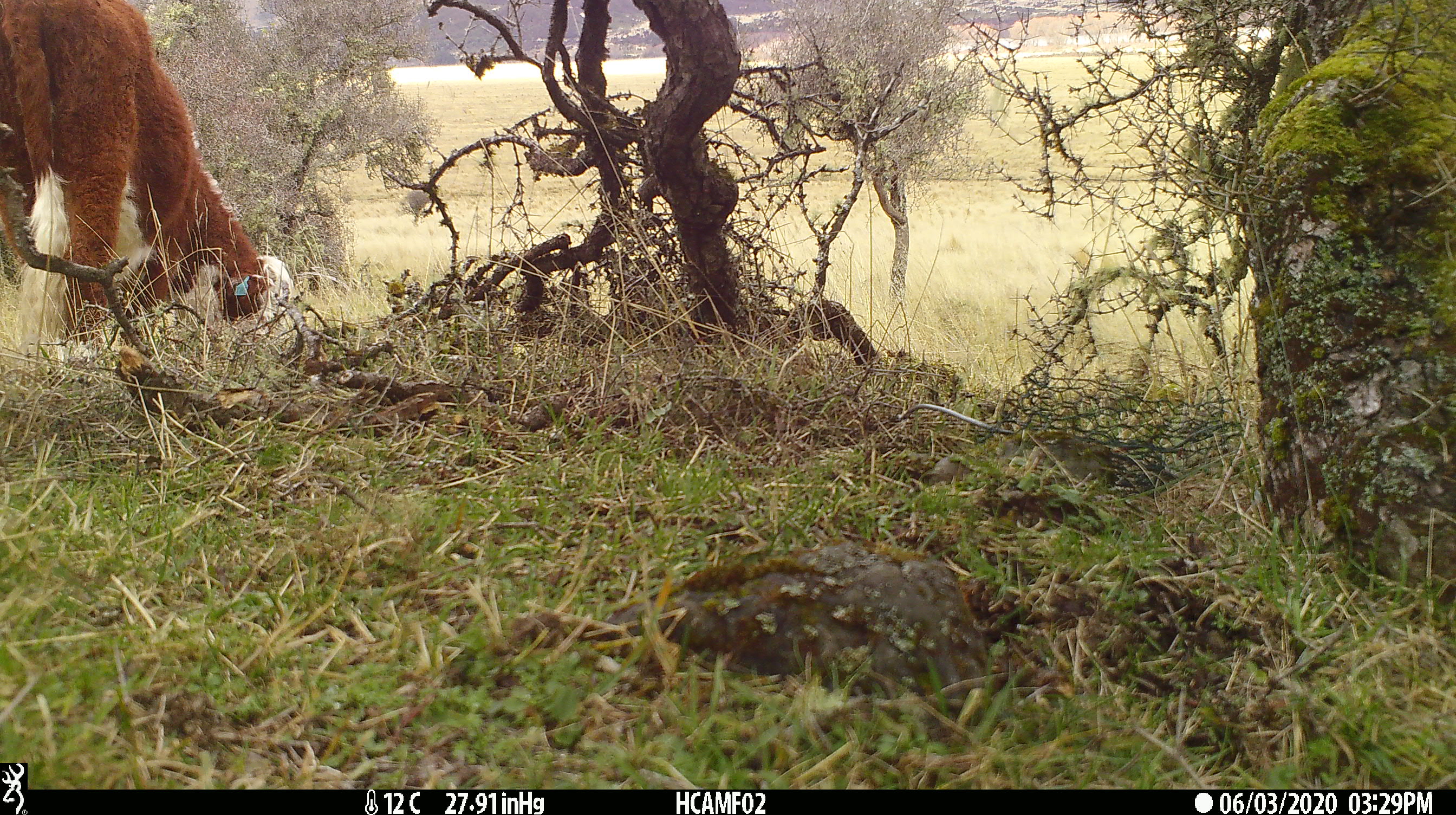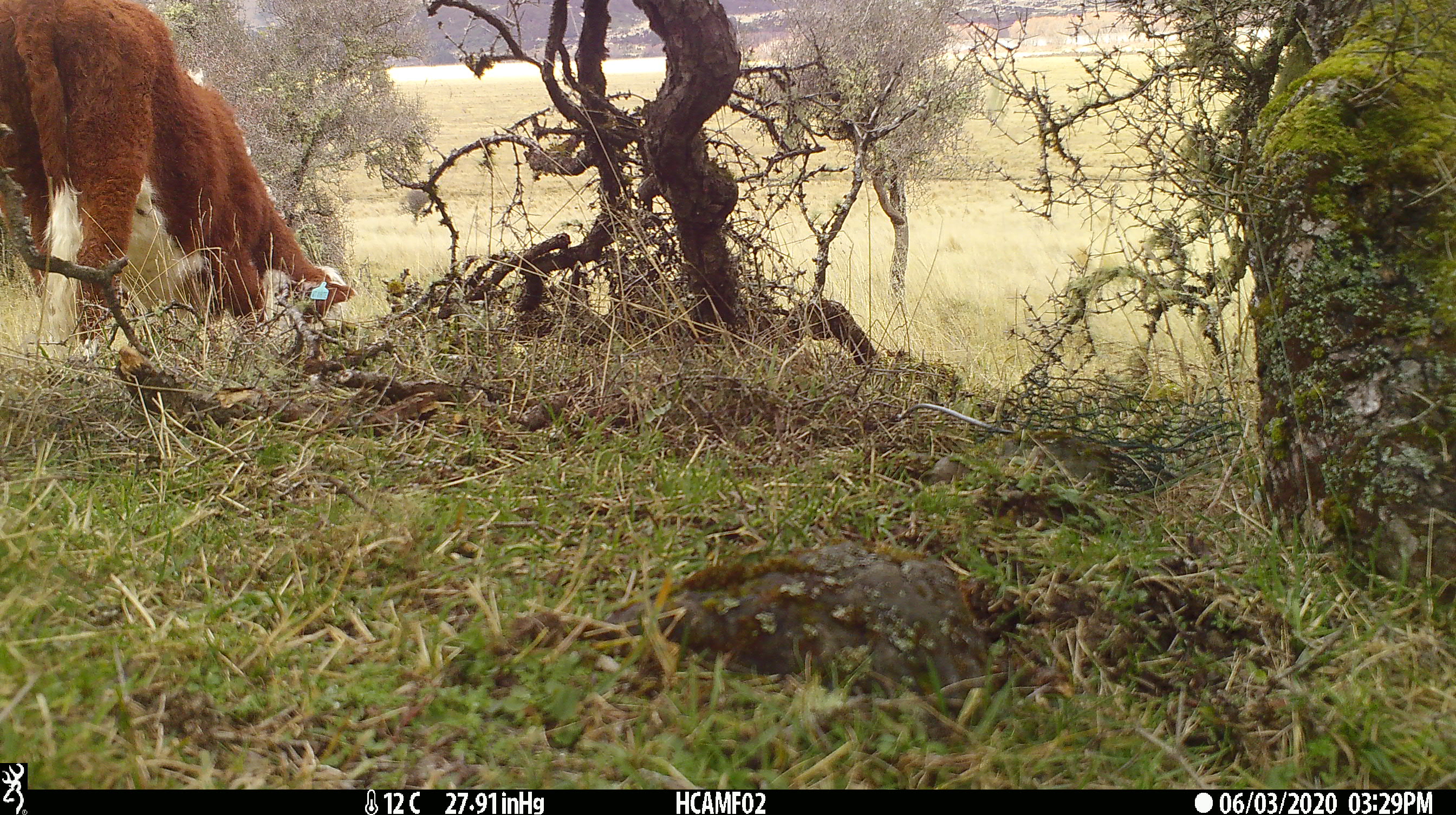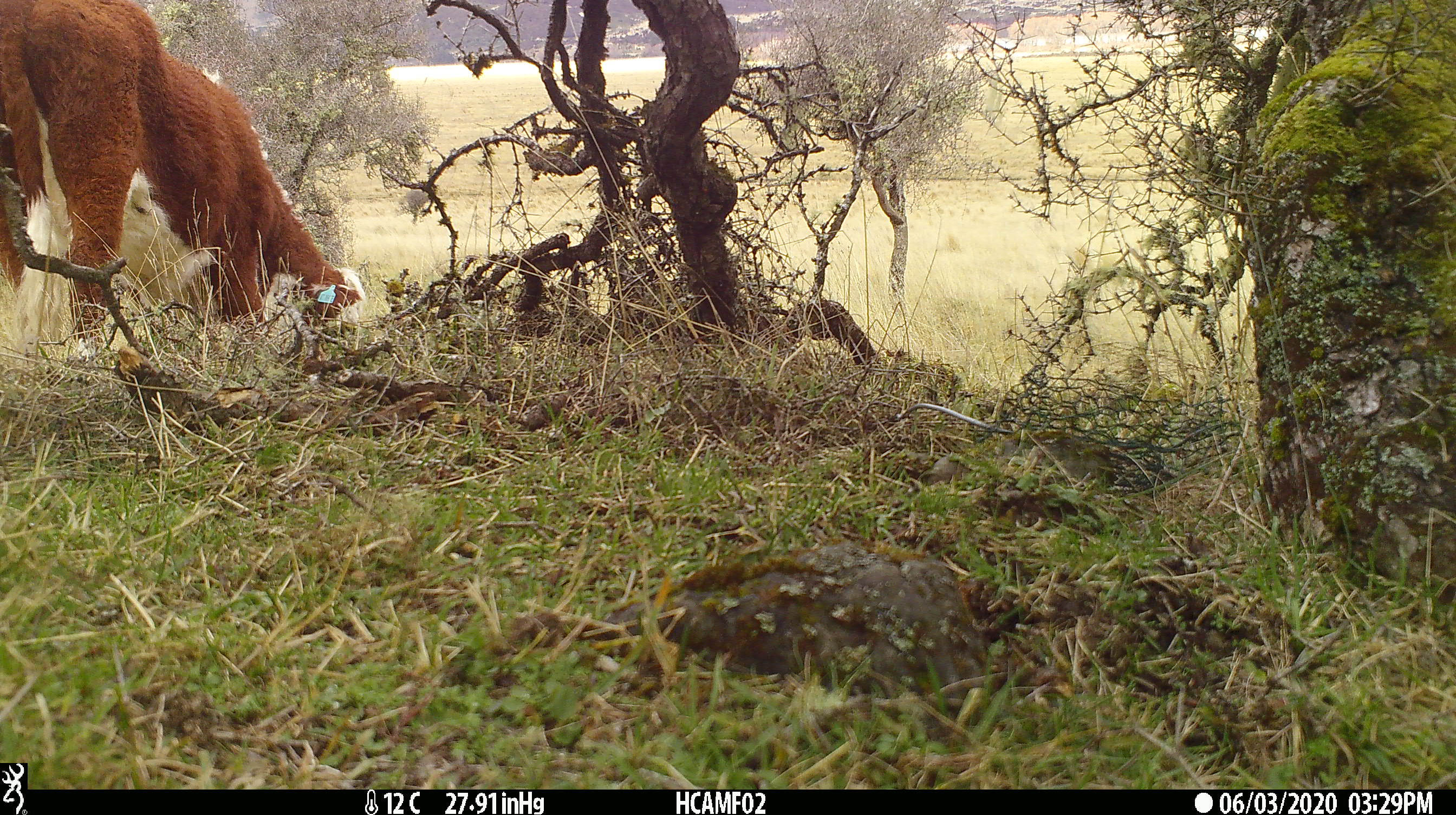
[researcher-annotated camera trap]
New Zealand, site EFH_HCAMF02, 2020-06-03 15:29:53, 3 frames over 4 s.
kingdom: Animalia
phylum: Chordata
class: Mammalia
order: Artiodactyla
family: Bovidae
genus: Bos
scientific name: Bos taurus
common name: domestic cow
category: cow